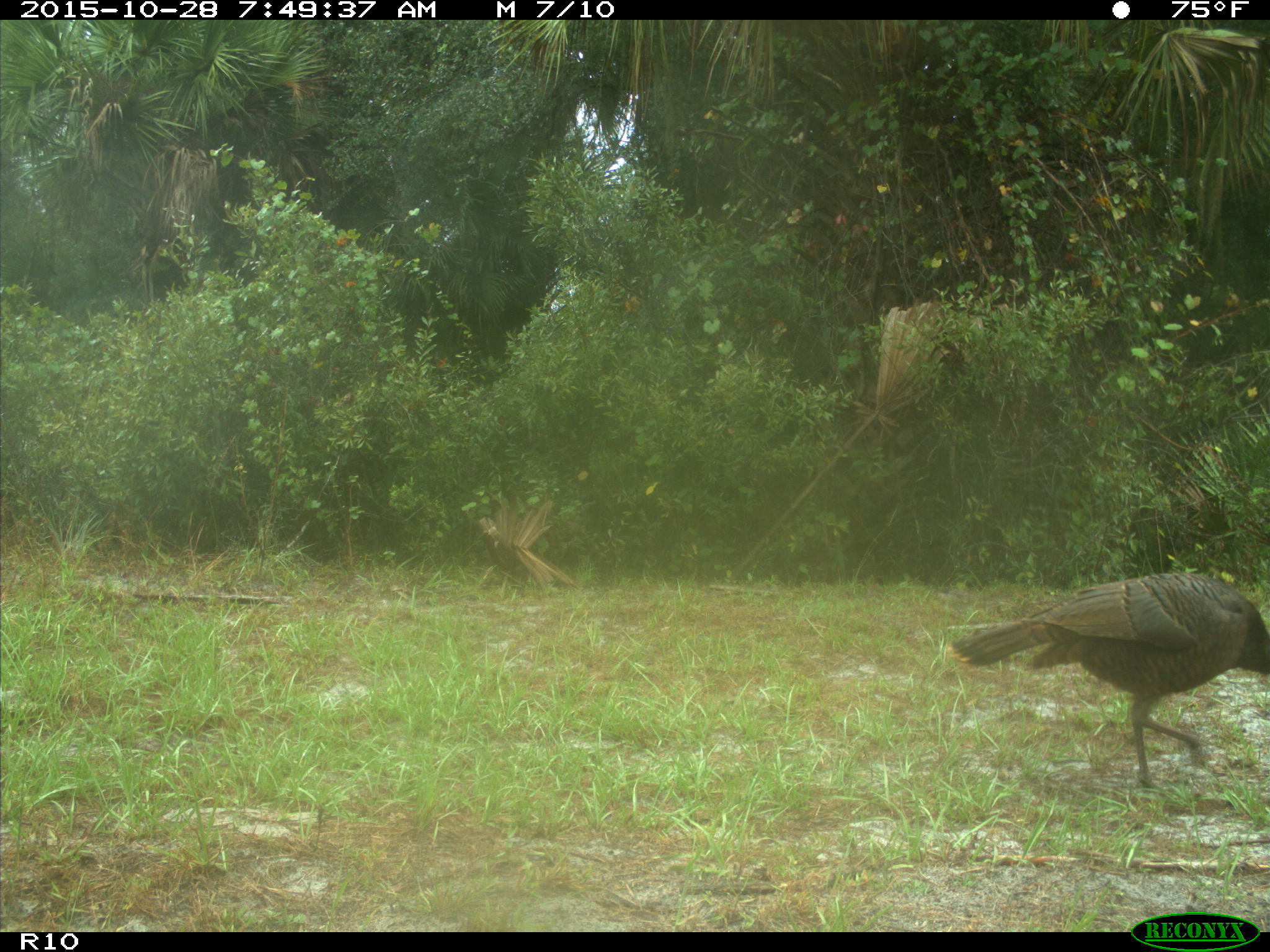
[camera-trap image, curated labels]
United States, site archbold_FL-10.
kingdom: Animalia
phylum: Chordata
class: Aves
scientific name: Aves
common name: birds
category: unidentified bird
Unidentified bird (birds) (Aves).